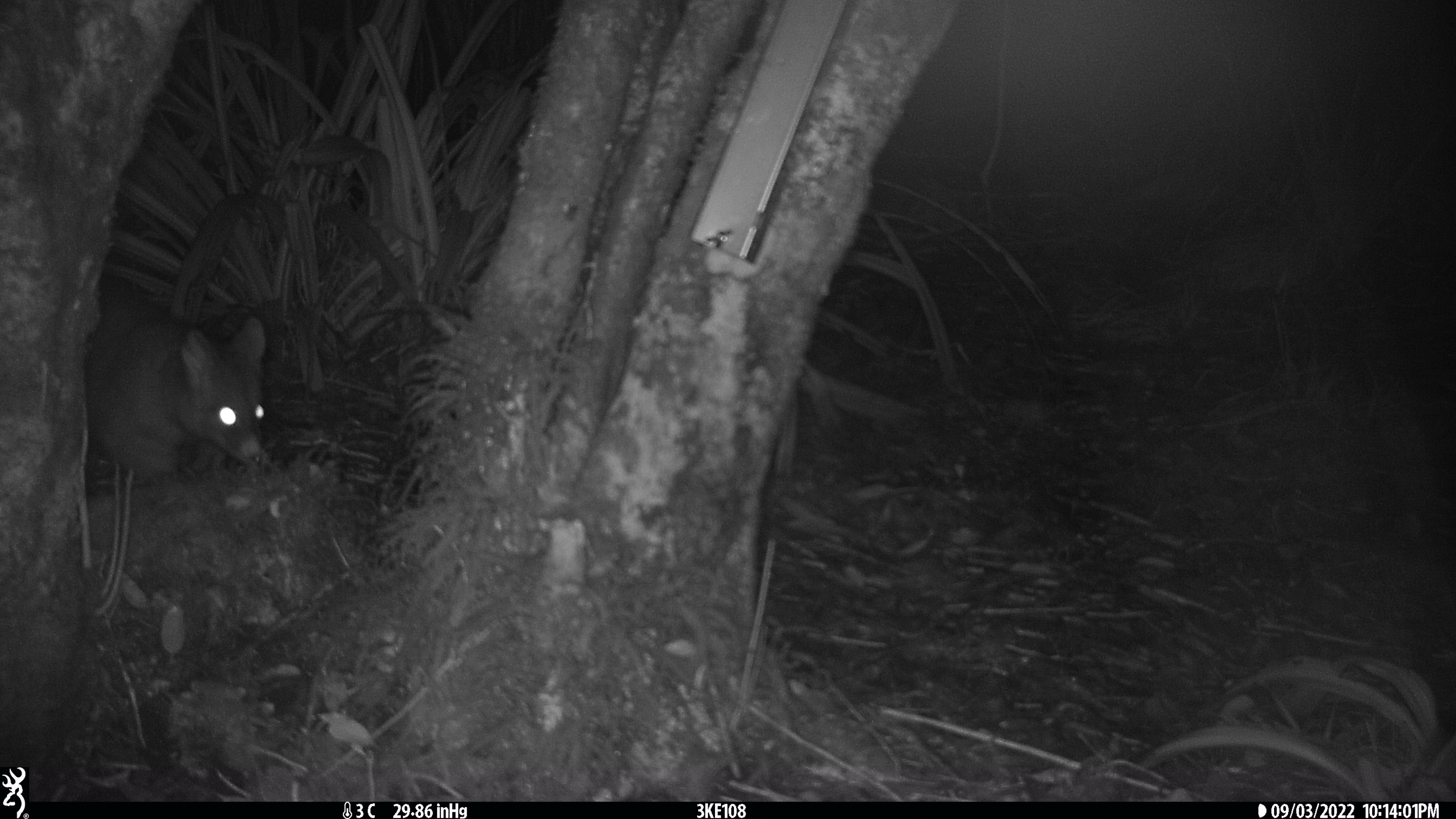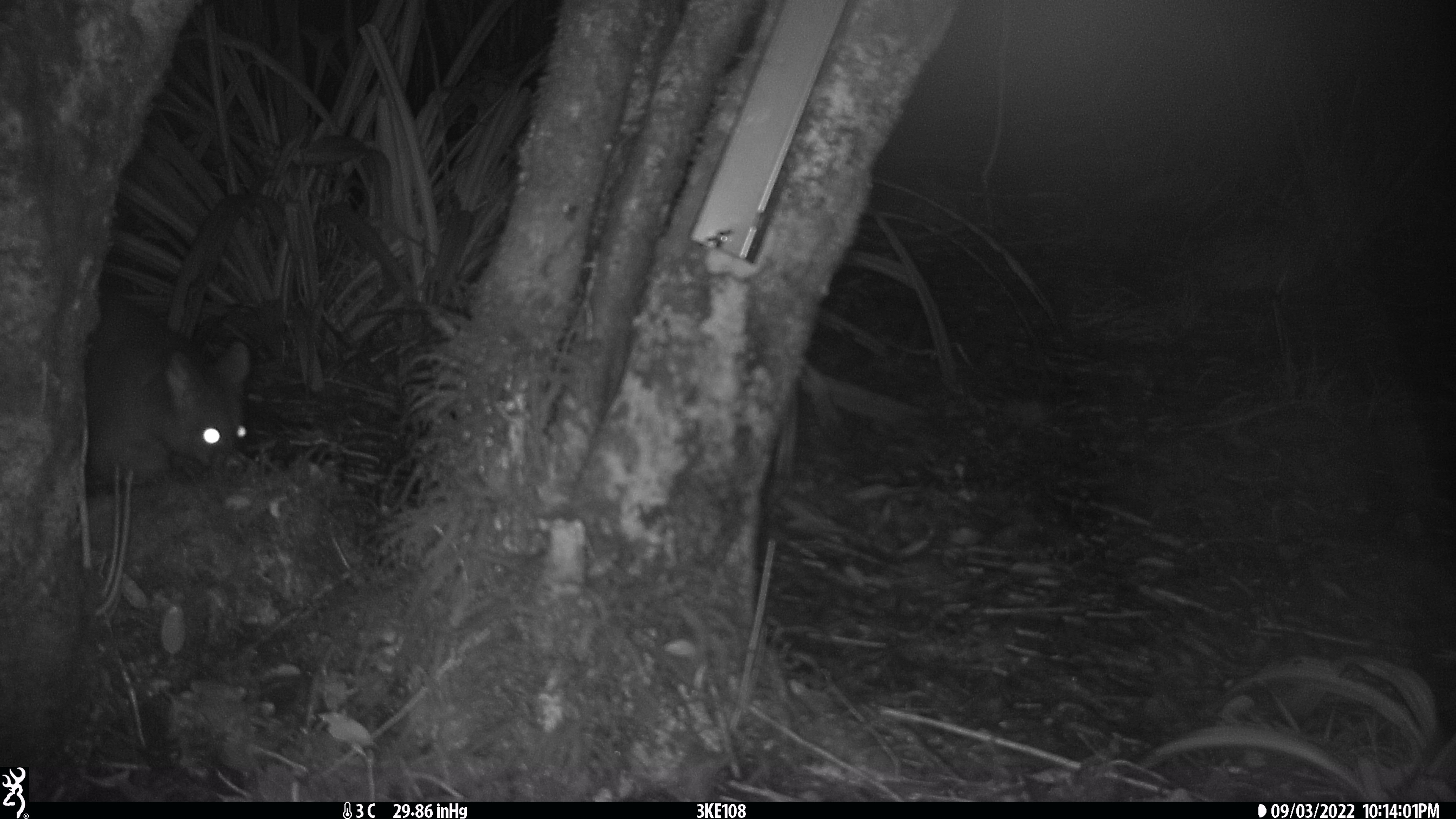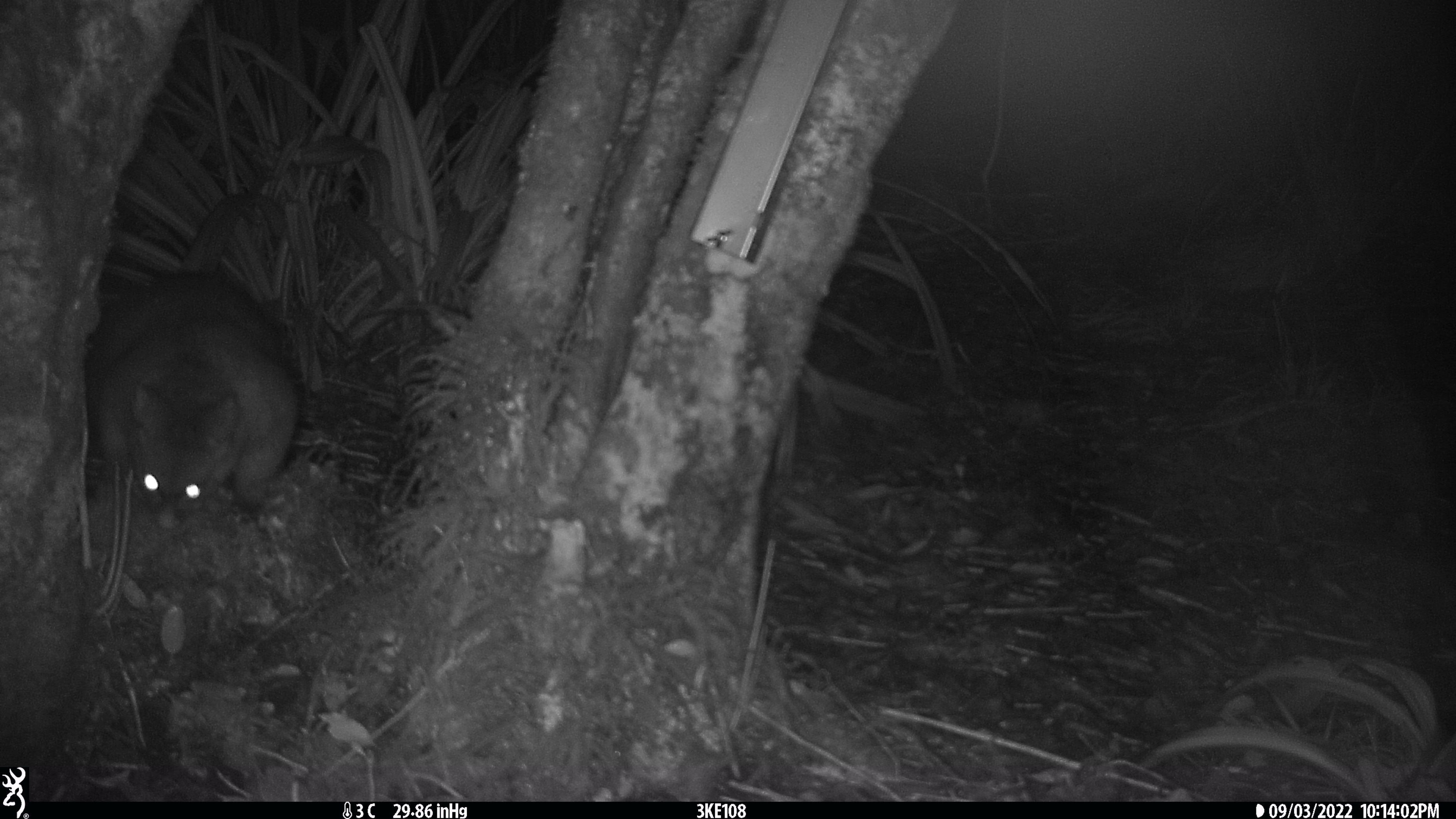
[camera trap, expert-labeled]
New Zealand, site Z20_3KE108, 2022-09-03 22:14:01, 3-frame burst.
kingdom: Animalia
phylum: Chordata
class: Mammalia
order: Diprotodontia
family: Phalangeridae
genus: Trichosurus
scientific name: Trichosurus vulpecula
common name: common brushtail possum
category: possum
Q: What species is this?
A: Possum (common brushtail possum) (Trichosurus vulpecula).